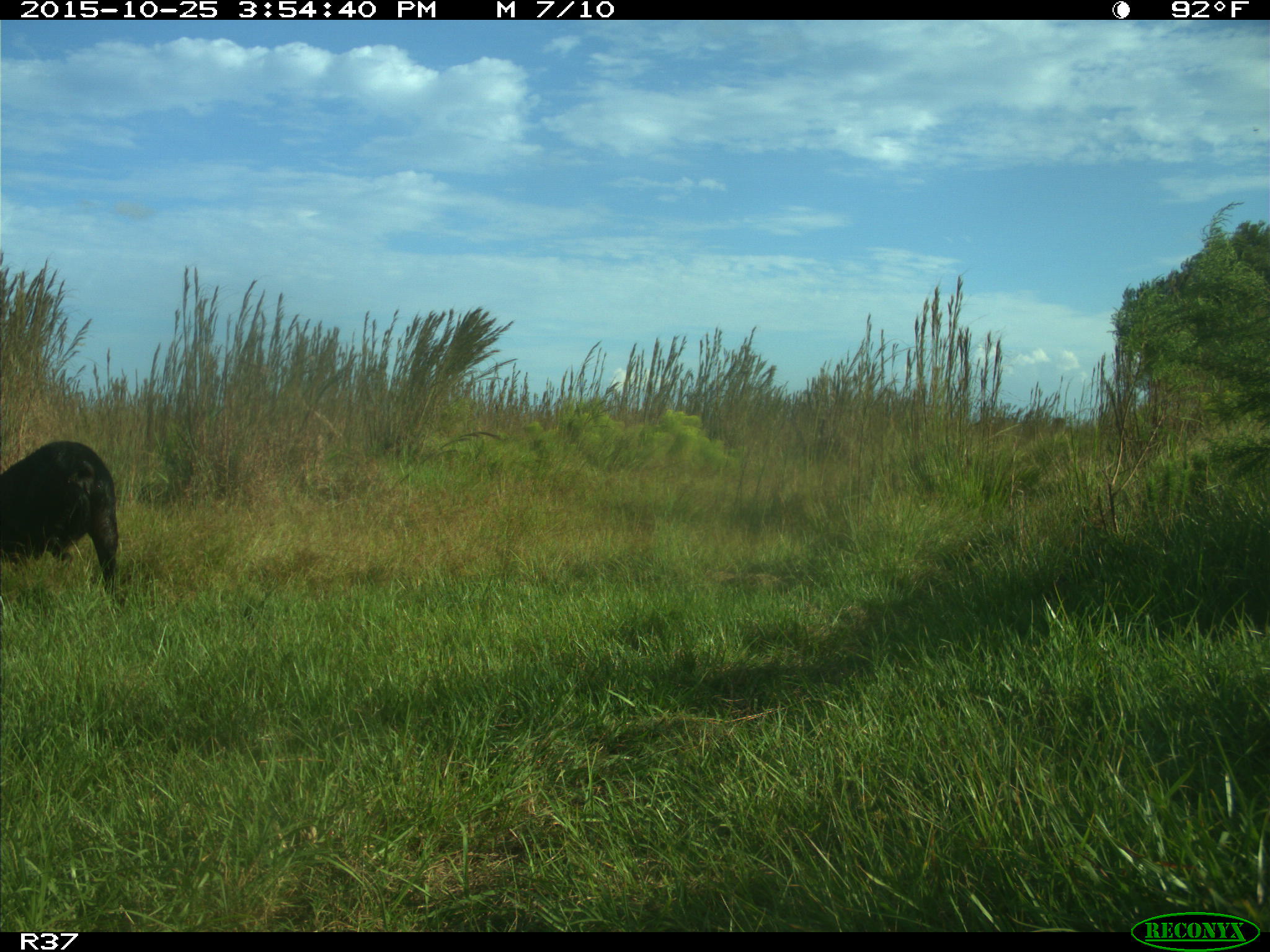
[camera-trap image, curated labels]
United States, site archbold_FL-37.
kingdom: Animalia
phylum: Chordata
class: Mammalia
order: Artiodactyla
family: Suidae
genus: Sus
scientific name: Sus scrofa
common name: wild boar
Sus scrofa (wild boar).